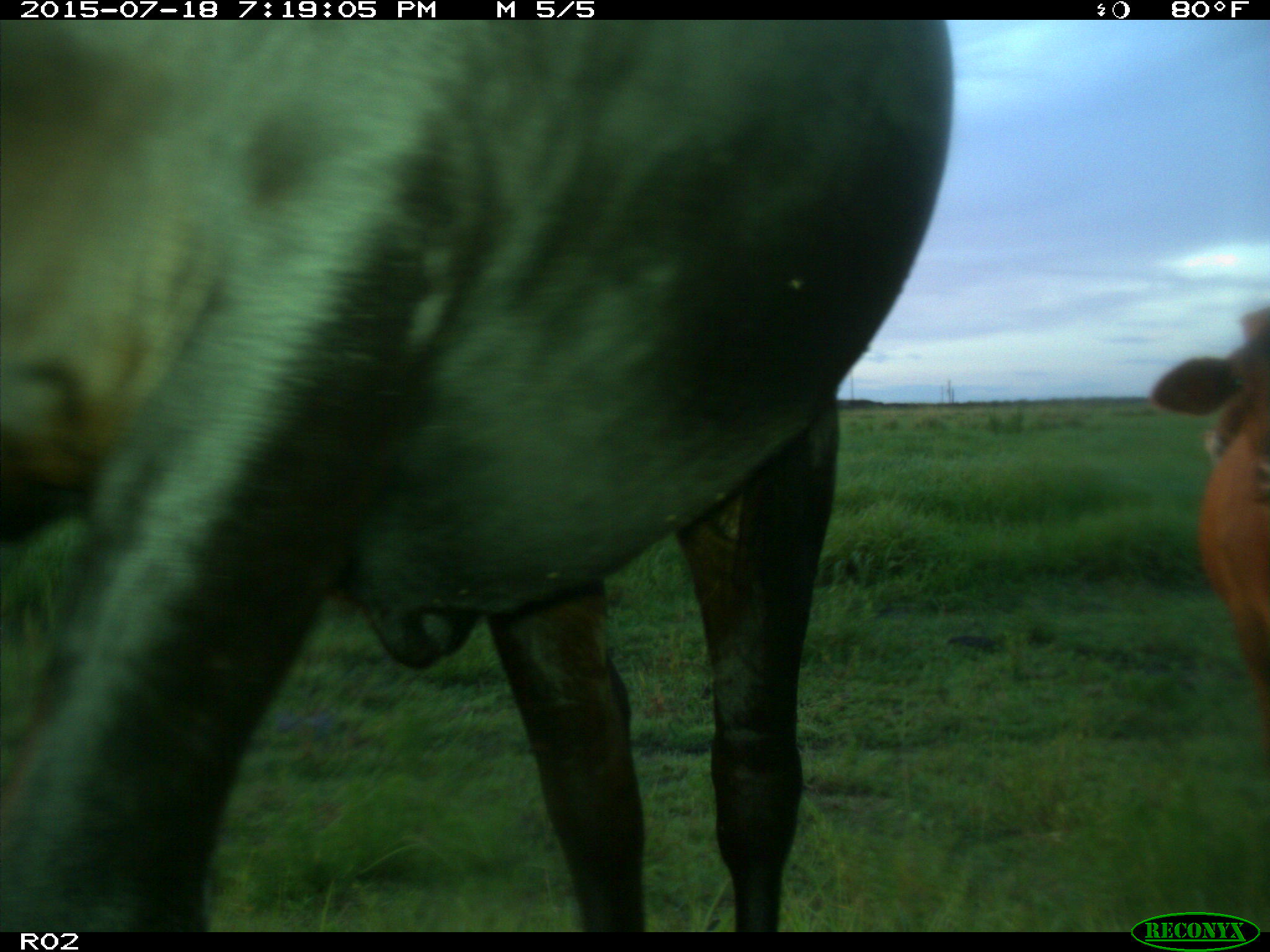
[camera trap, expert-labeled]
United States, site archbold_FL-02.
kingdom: Animalia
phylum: Chordata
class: Mammalia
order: Artiodactyla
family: Bovidae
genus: Bos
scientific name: Bos taurus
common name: domestic cow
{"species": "Bos taurus (domestic cow)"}